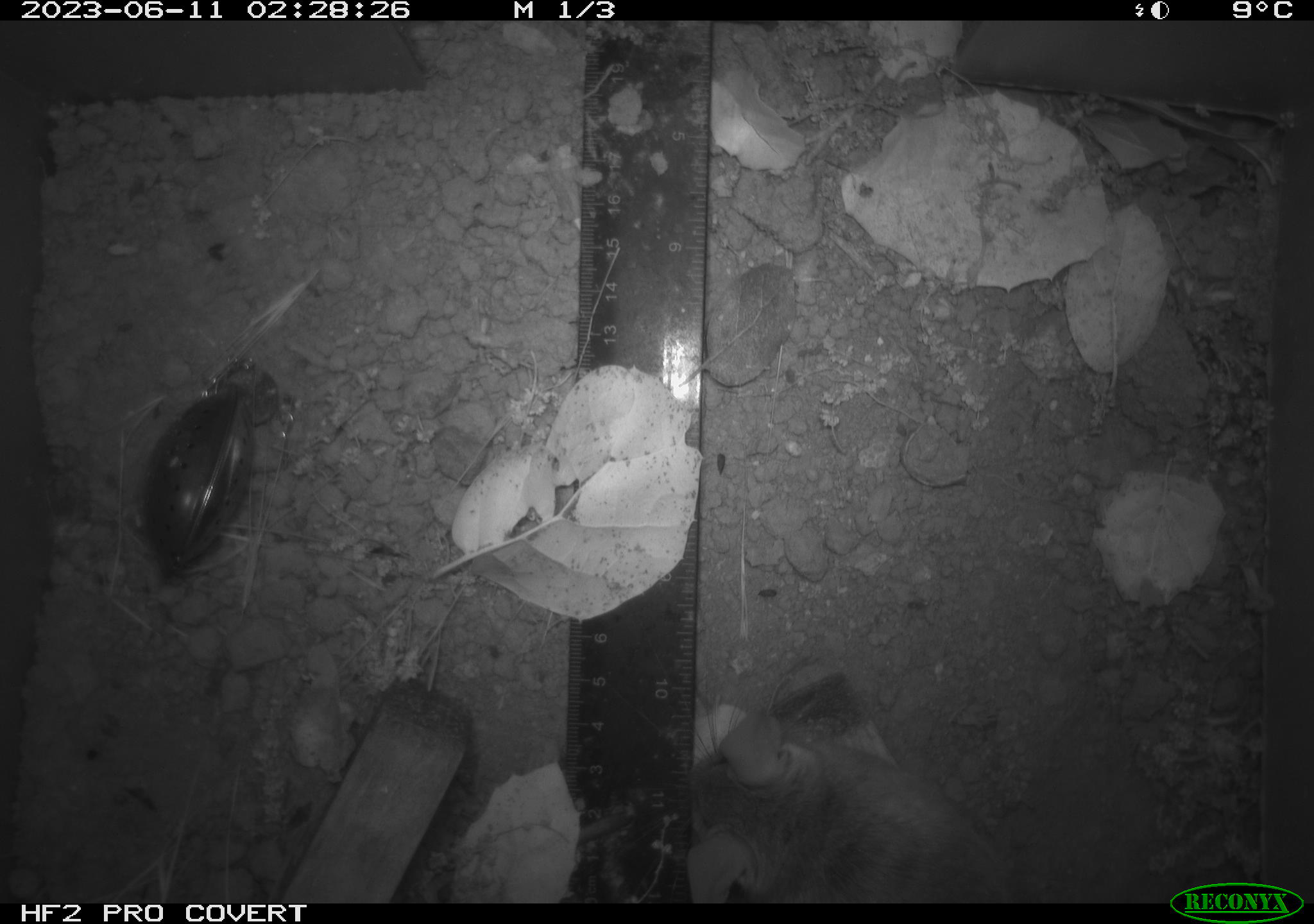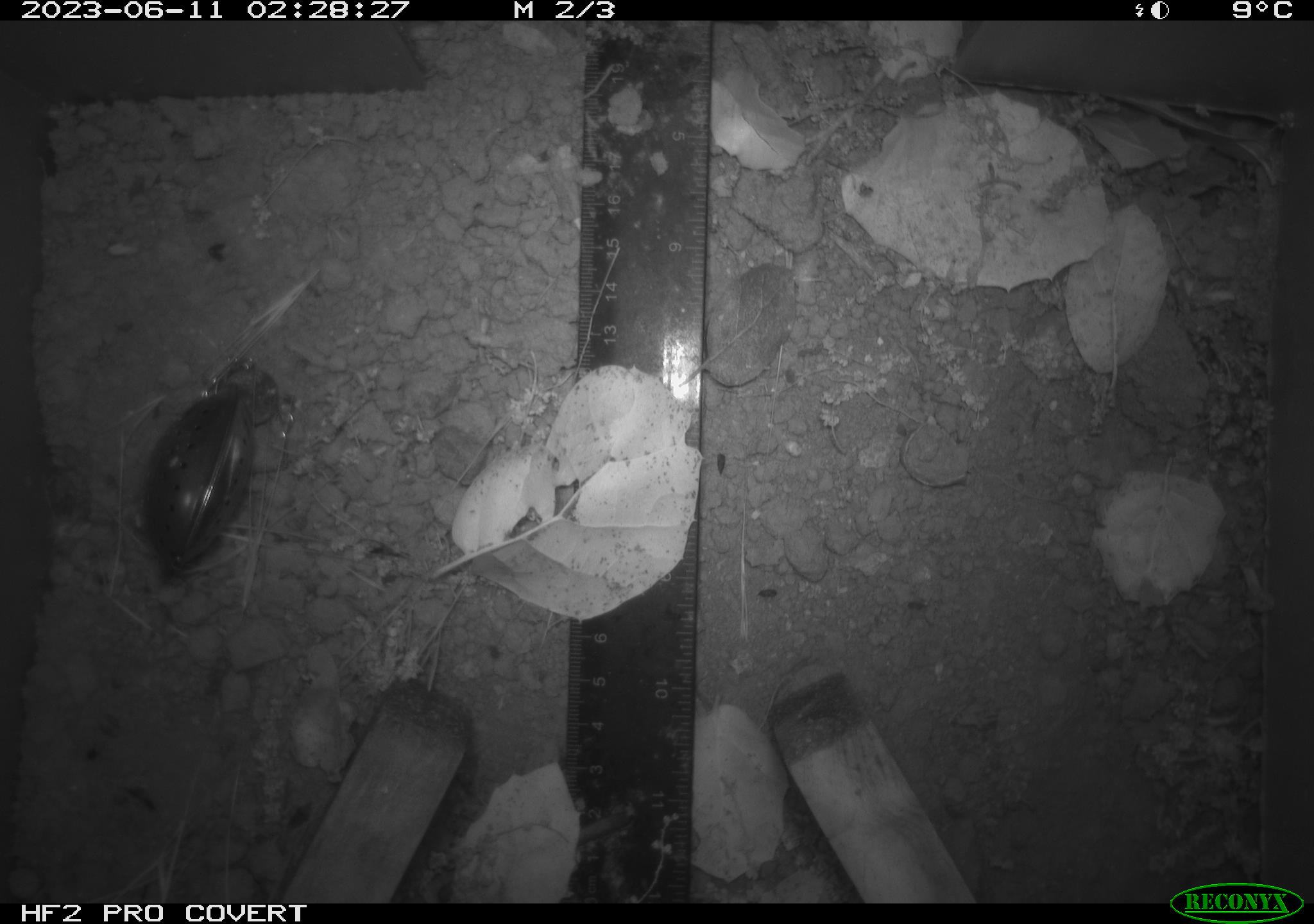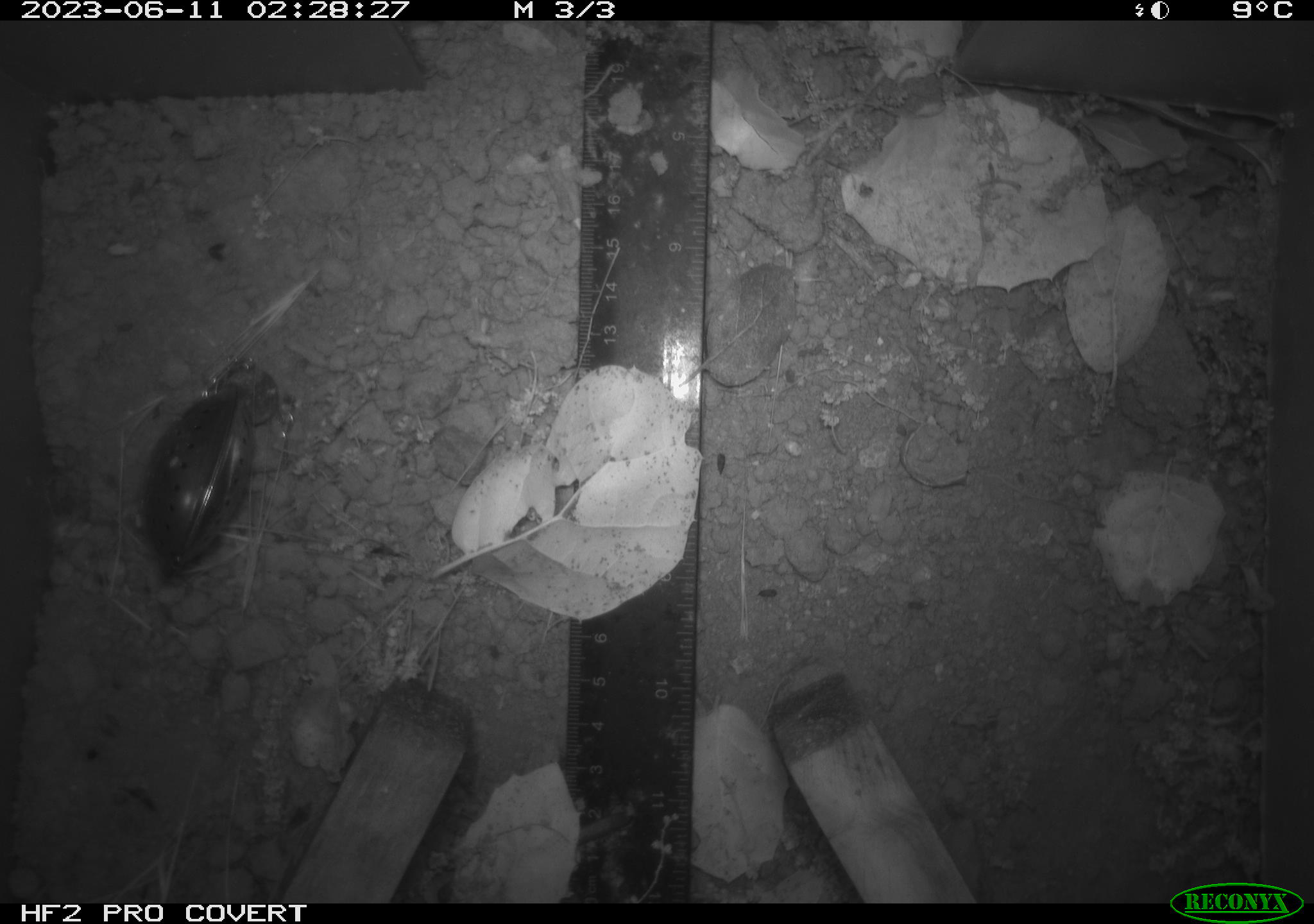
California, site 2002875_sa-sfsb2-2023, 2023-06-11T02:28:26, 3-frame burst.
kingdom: Animalia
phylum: Chordata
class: Mammalia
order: Rodentia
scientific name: Rodentia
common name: mouse species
Mouse species (Rodentia).